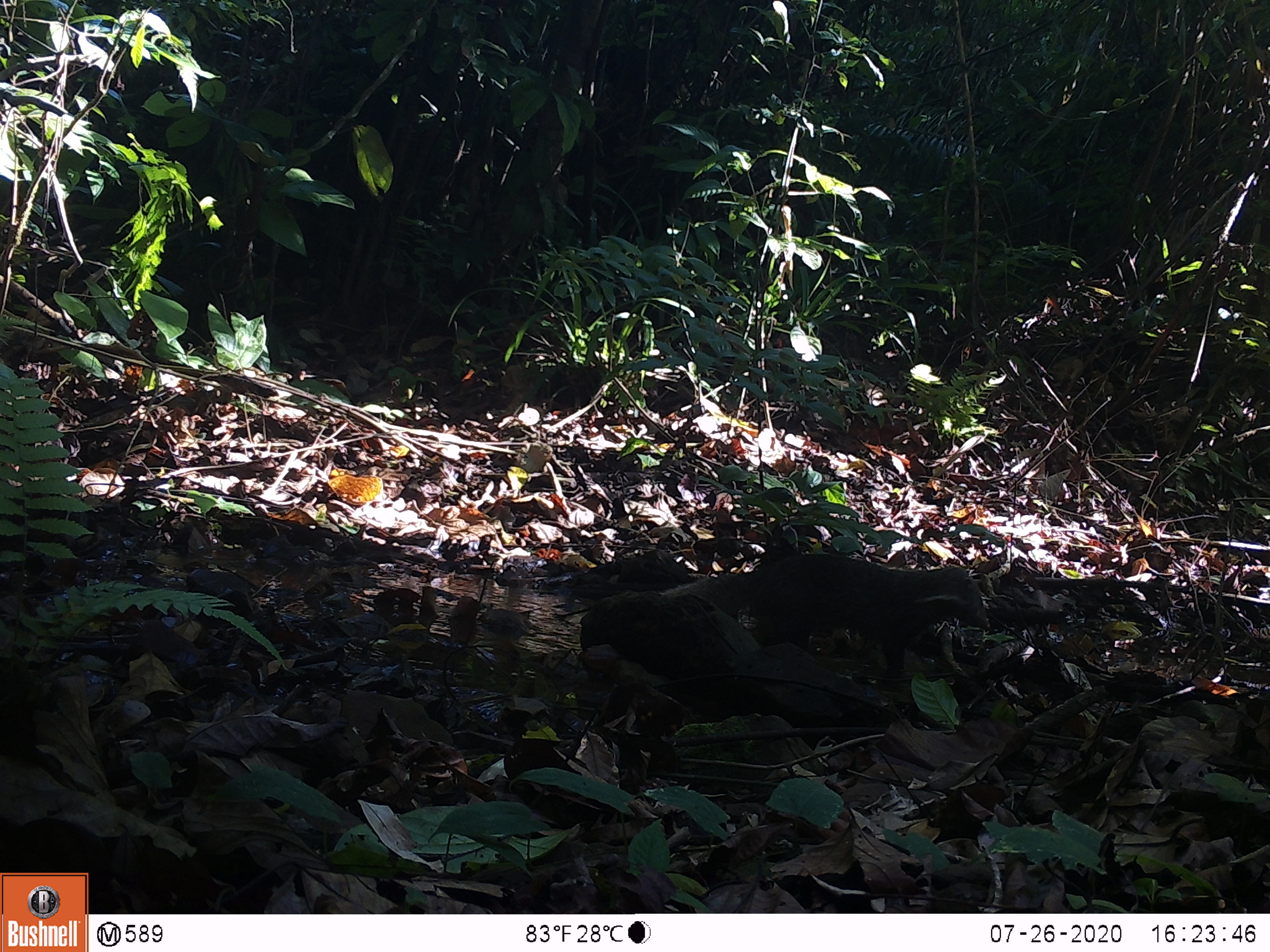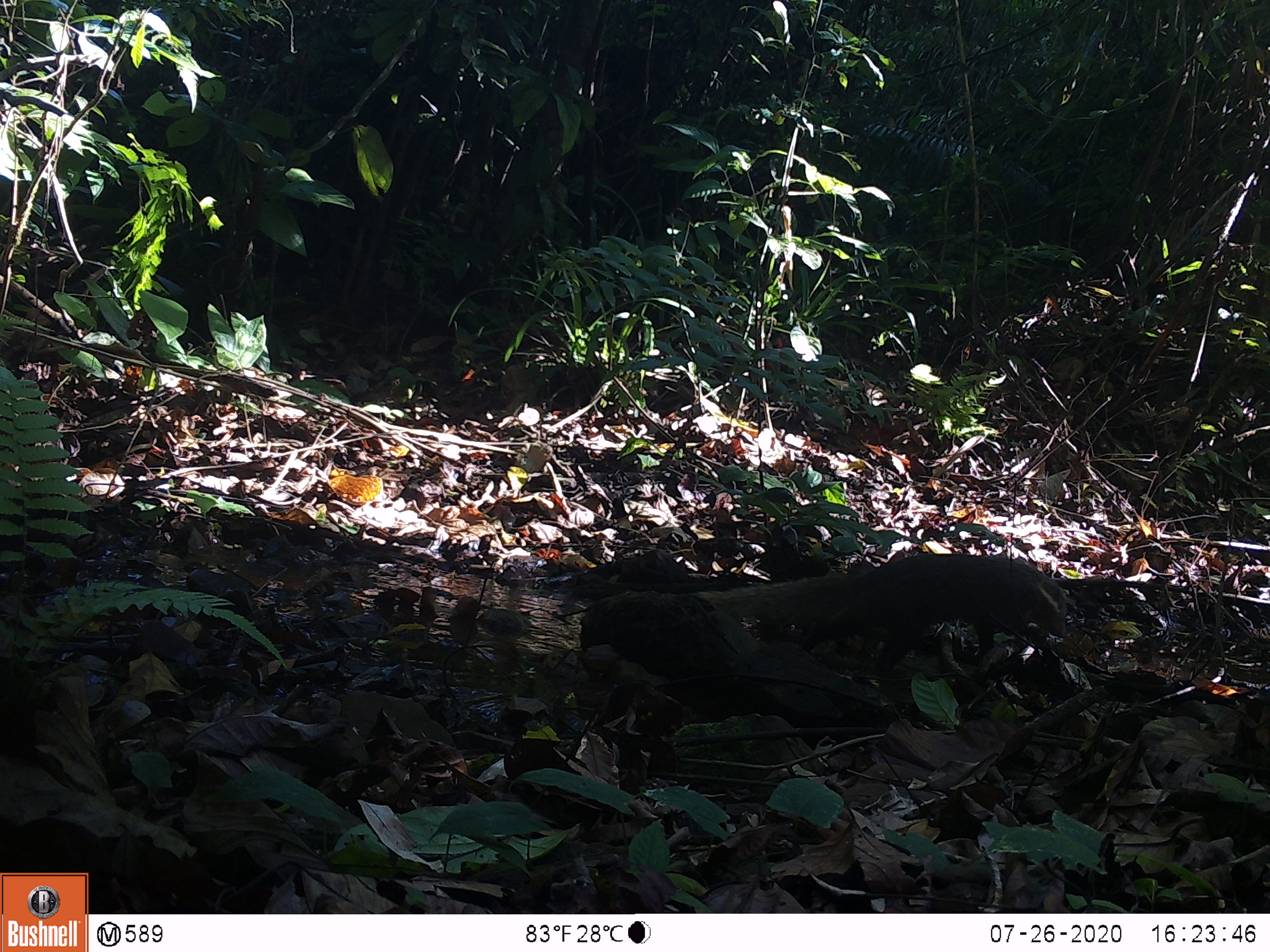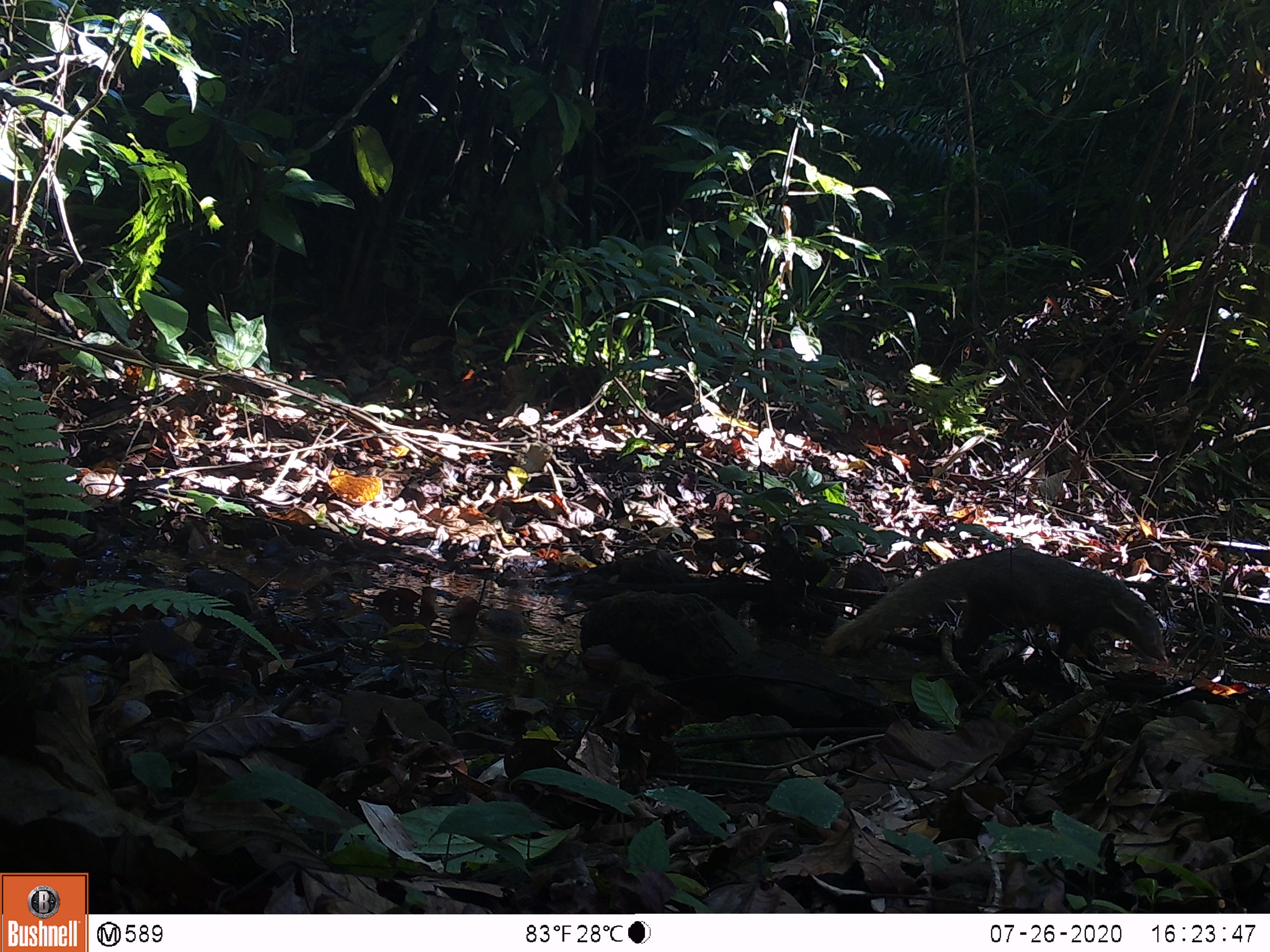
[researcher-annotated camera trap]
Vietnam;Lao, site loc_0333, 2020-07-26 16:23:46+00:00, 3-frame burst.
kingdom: Animalia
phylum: Chordata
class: Mammalia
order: Carnivora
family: Herpestidae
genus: Urva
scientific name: Urva urva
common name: crab-eating mongoose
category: crab eating mongoose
Crab eating mongoose (crab-eating mongoose) (Urva urva). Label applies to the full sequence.